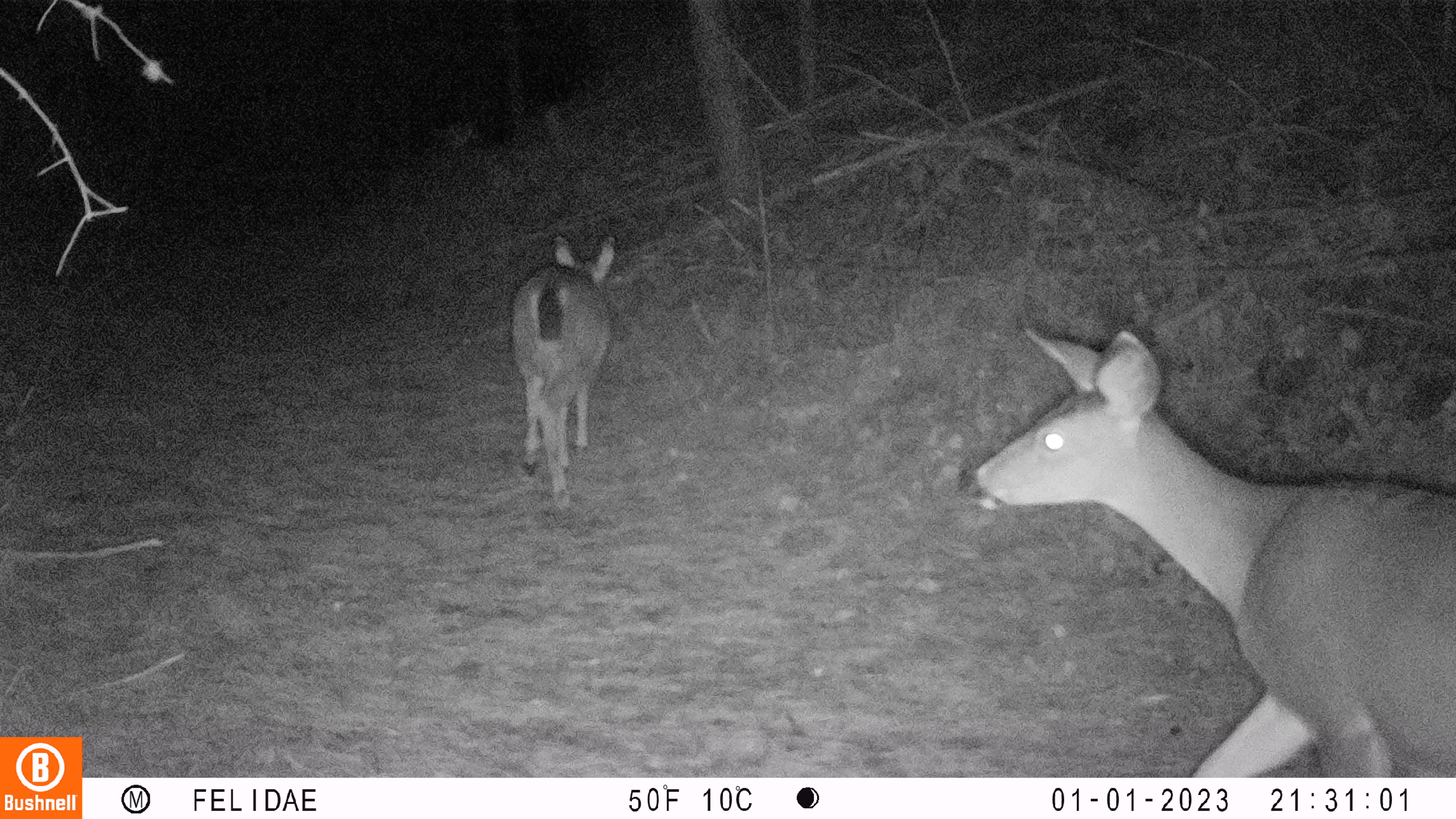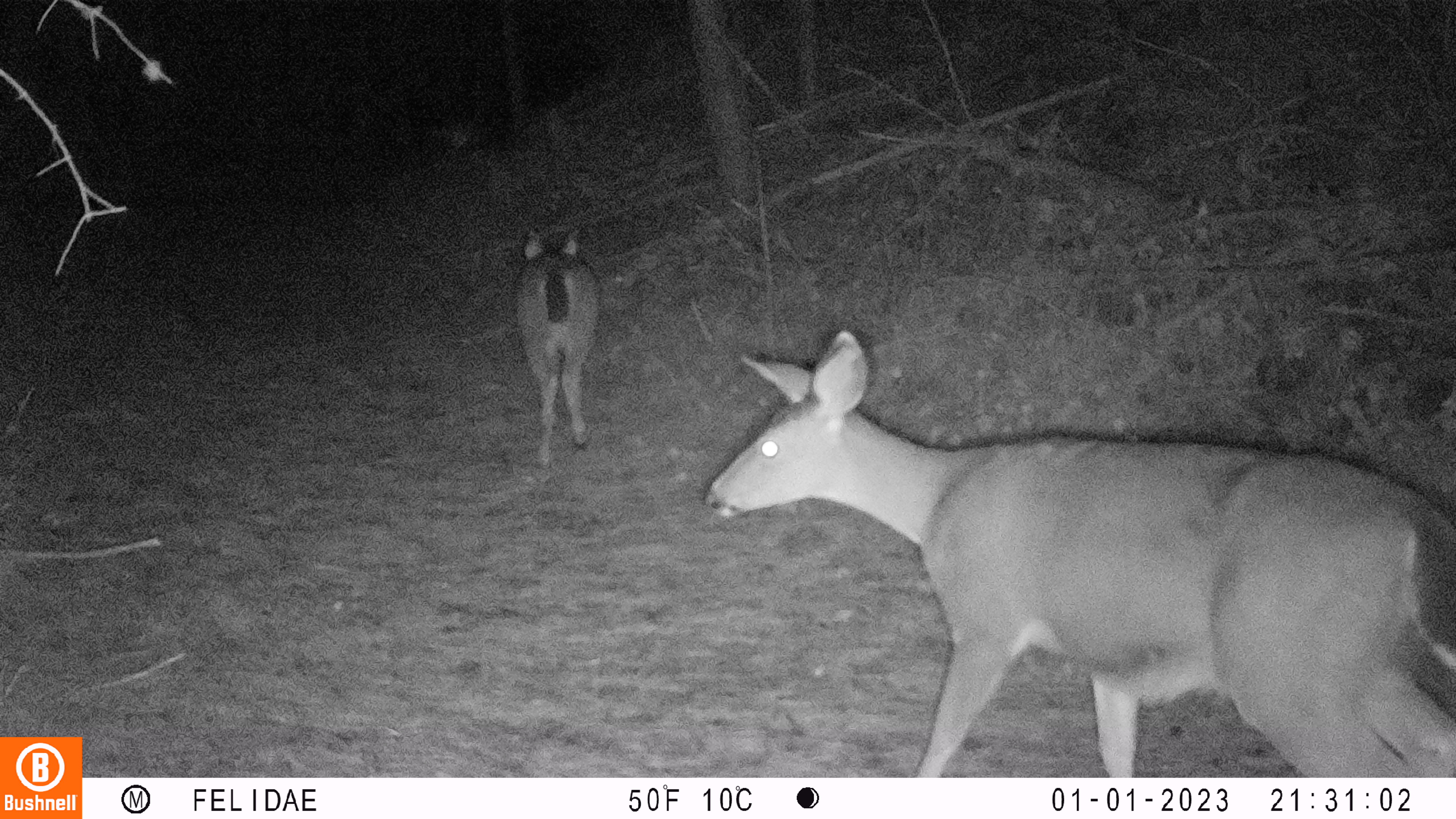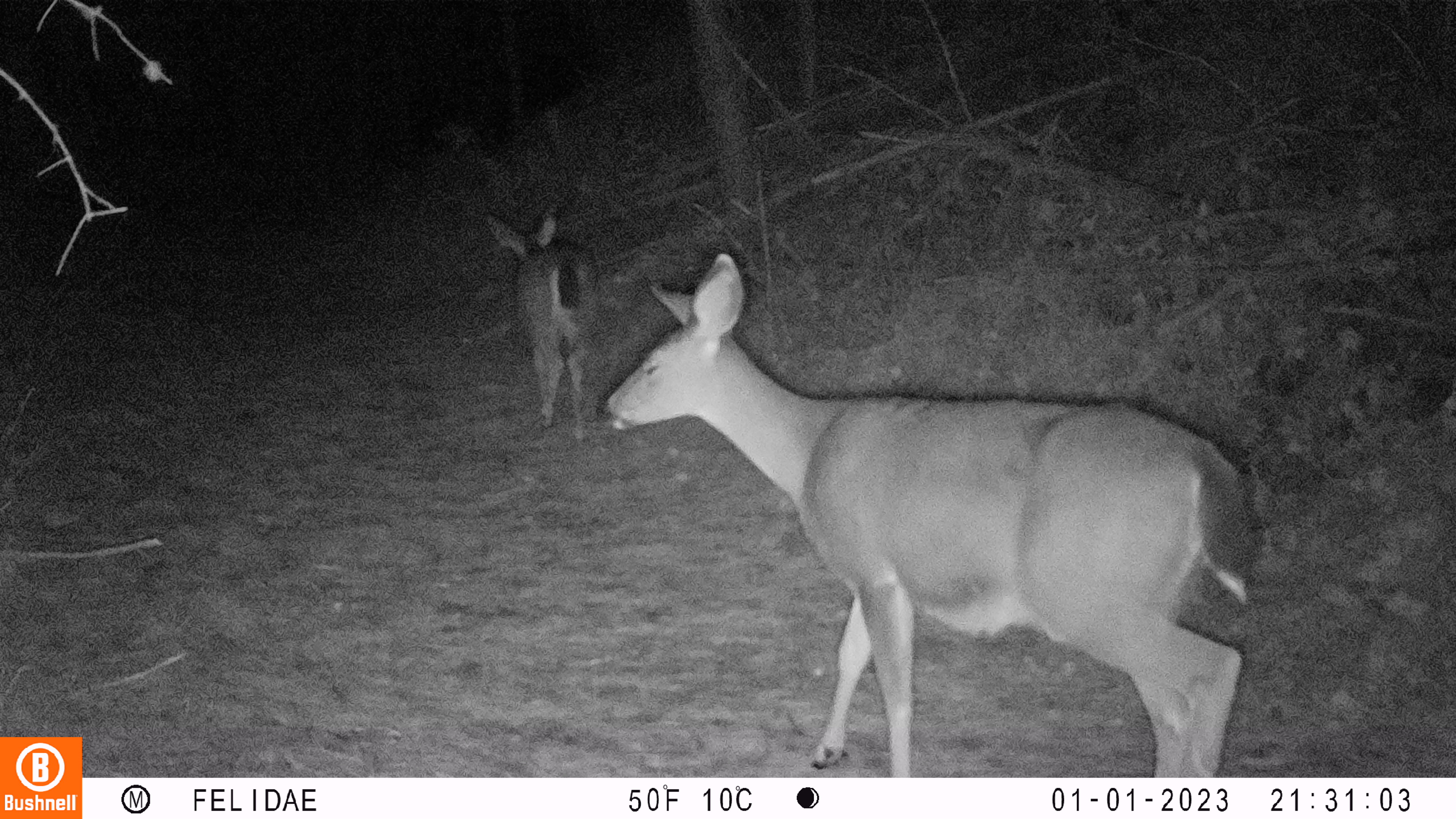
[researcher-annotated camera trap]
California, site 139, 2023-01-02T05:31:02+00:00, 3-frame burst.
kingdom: Animalia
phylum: Chordata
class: Mammalia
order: Artiodactyla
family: Cervidae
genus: Odocoileus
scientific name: Odocoileus hemionus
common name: mule deer